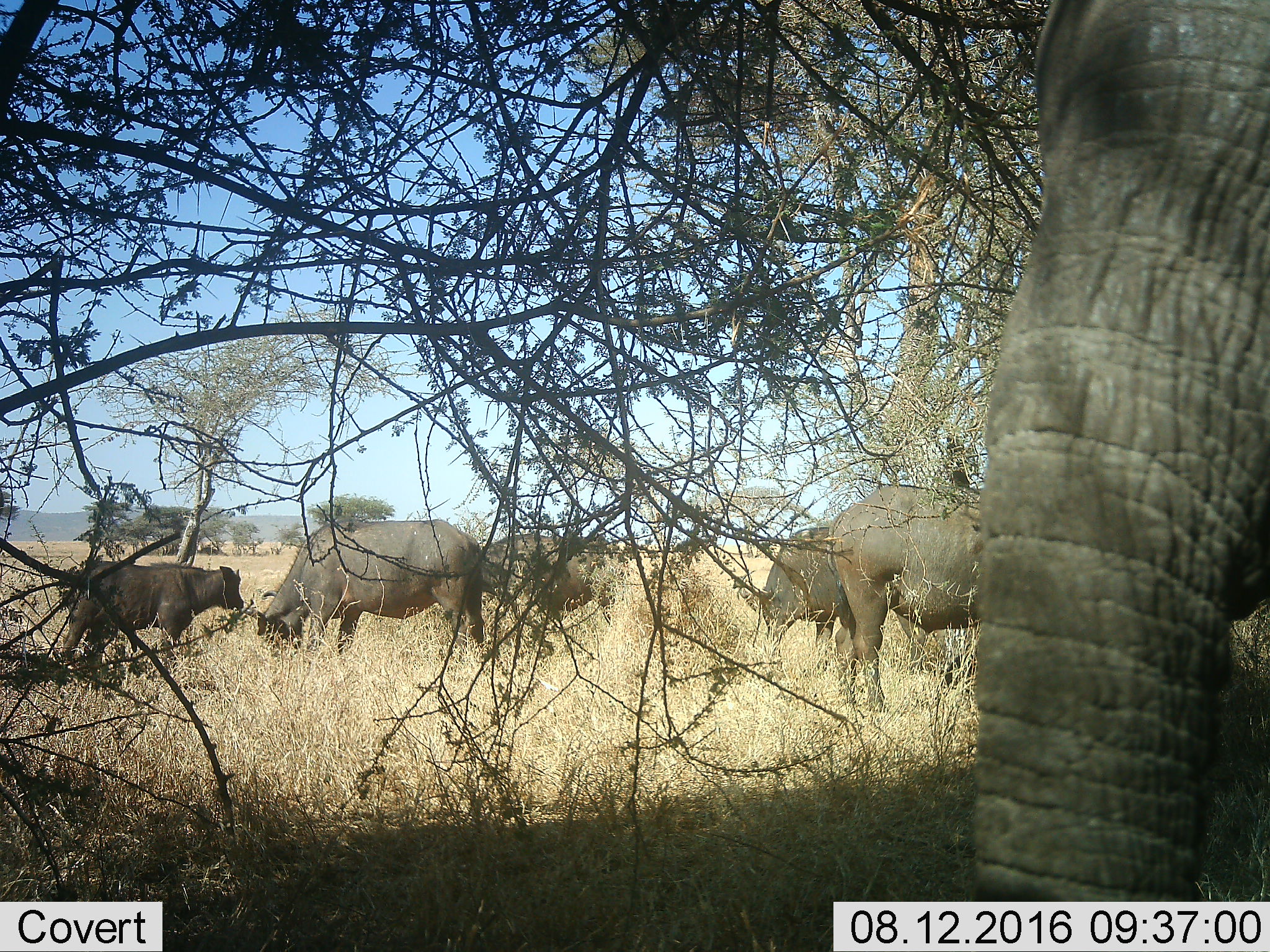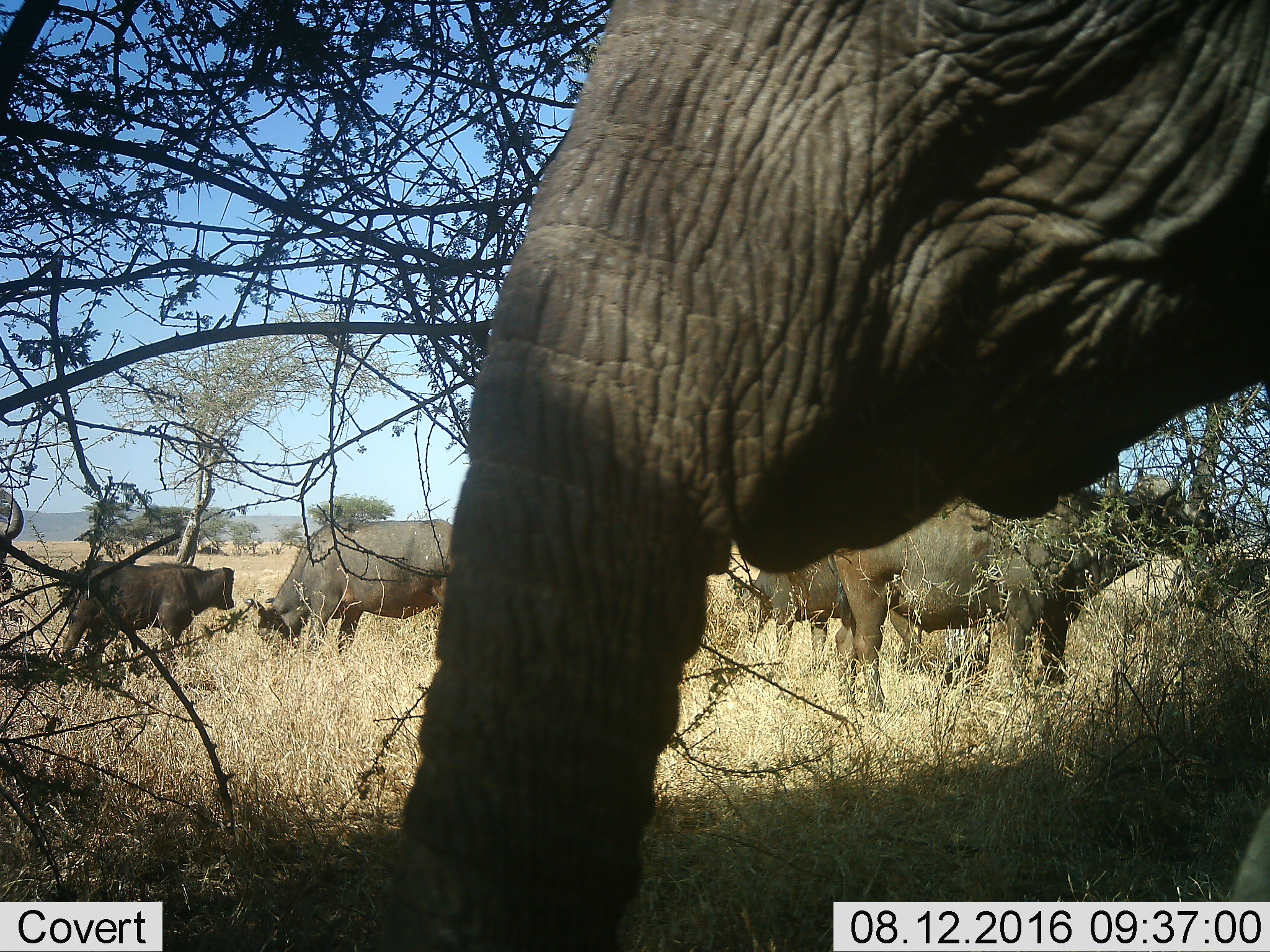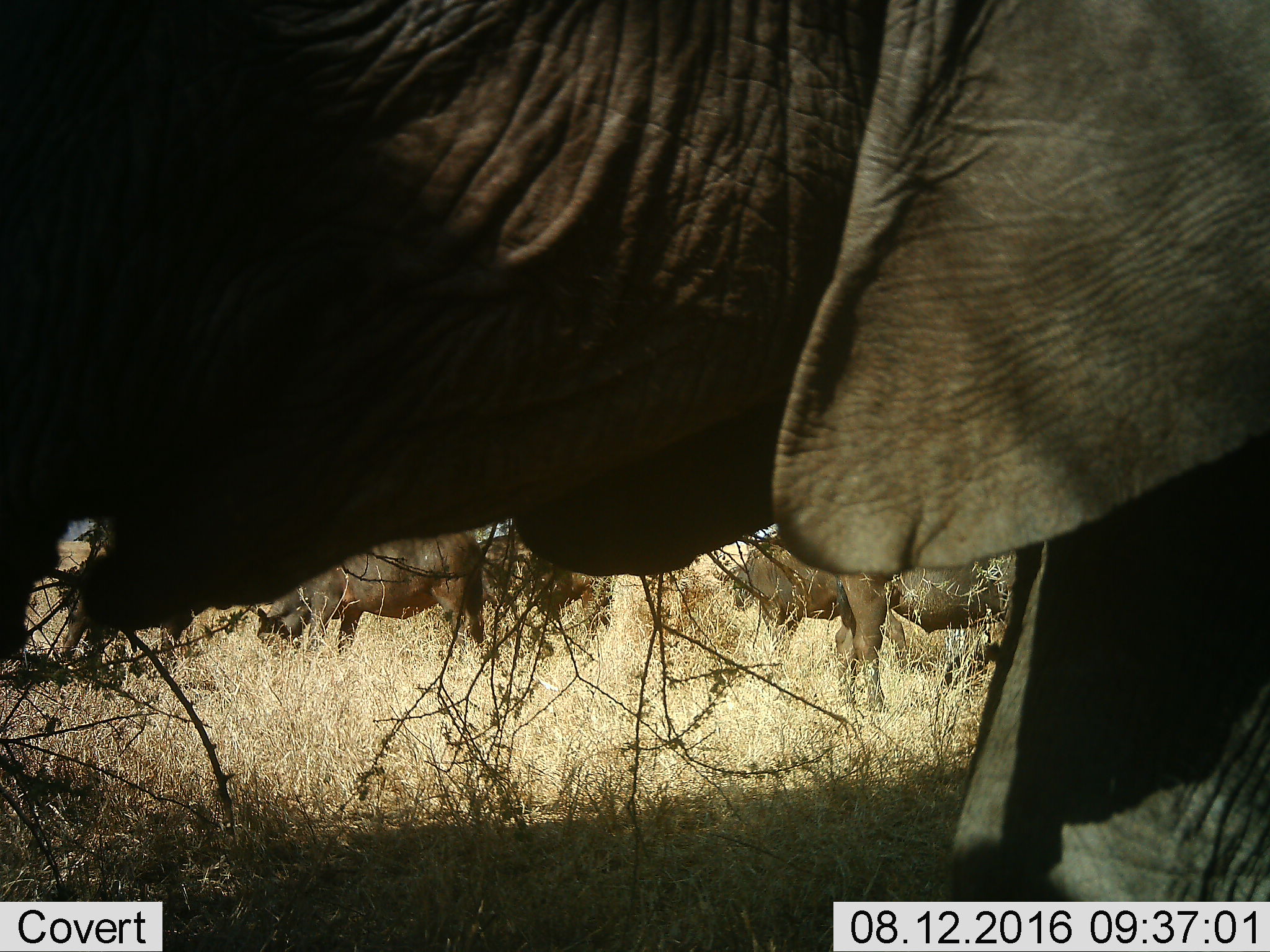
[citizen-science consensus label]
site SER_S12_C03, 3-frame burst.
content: unidentified animal